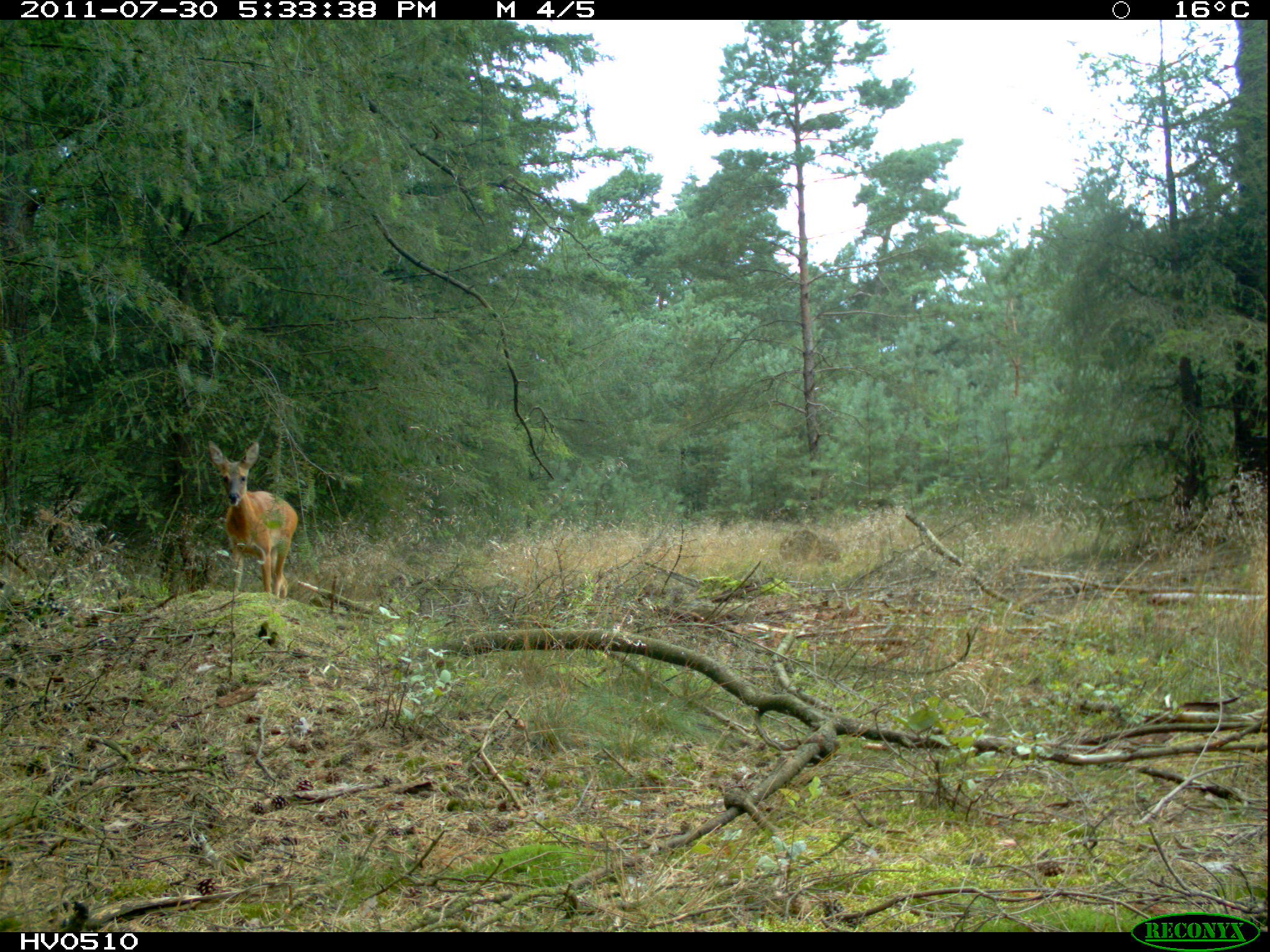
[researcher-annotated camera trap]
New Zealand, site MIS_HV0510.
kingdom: Animalia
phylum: Chordata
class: Mammalia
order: Artiodactyla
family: Cervidae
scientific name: Cervidae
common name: deer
Deer (Cervidae).